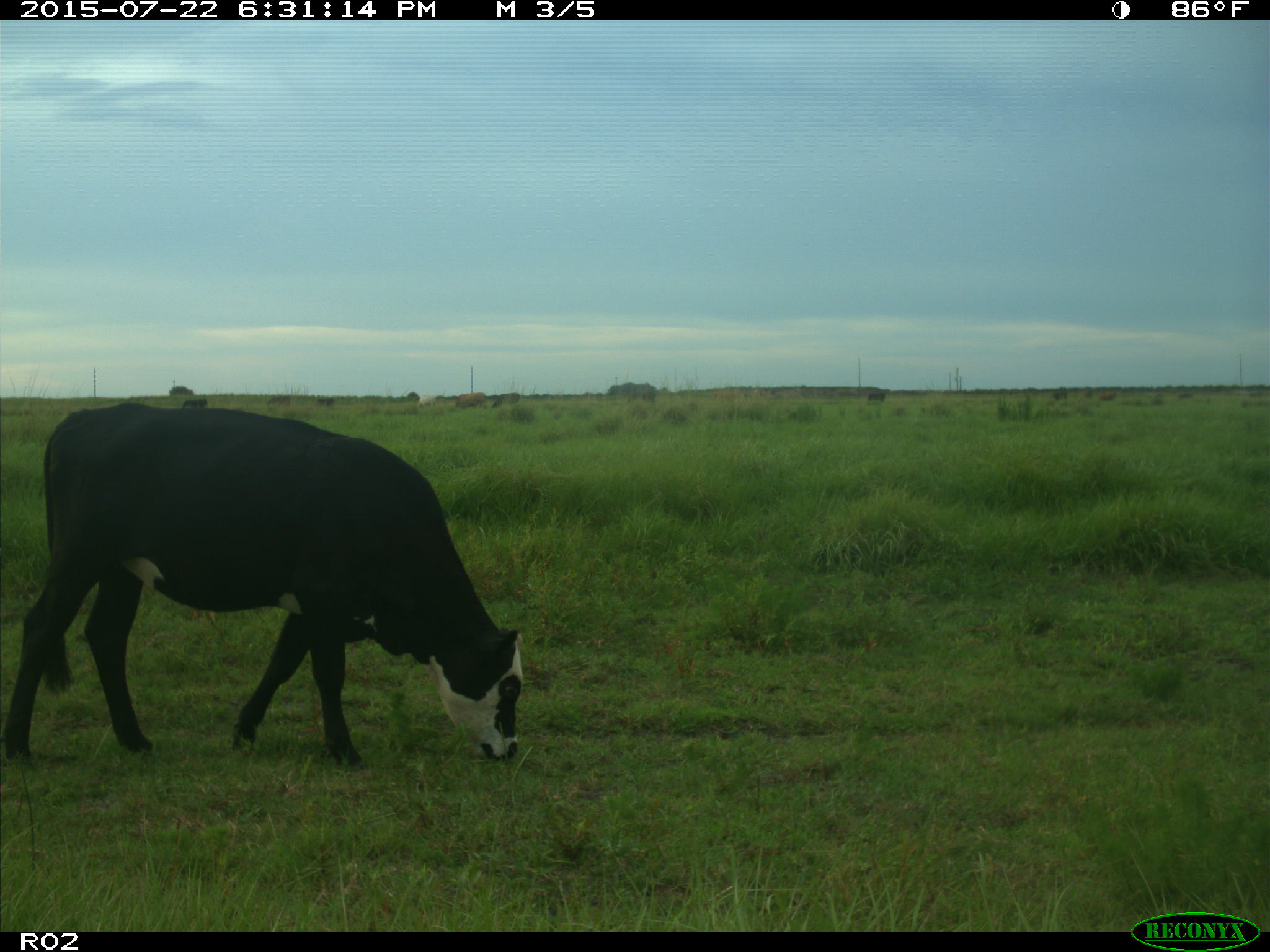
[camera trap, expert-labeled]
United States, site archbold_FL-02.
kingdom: Animalia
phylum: Chordata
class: Mammalia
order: Artiodactyla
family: Bovidae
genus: Bos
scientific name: Bos taurus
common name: domestic cow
Bos taurus (domestic cow).